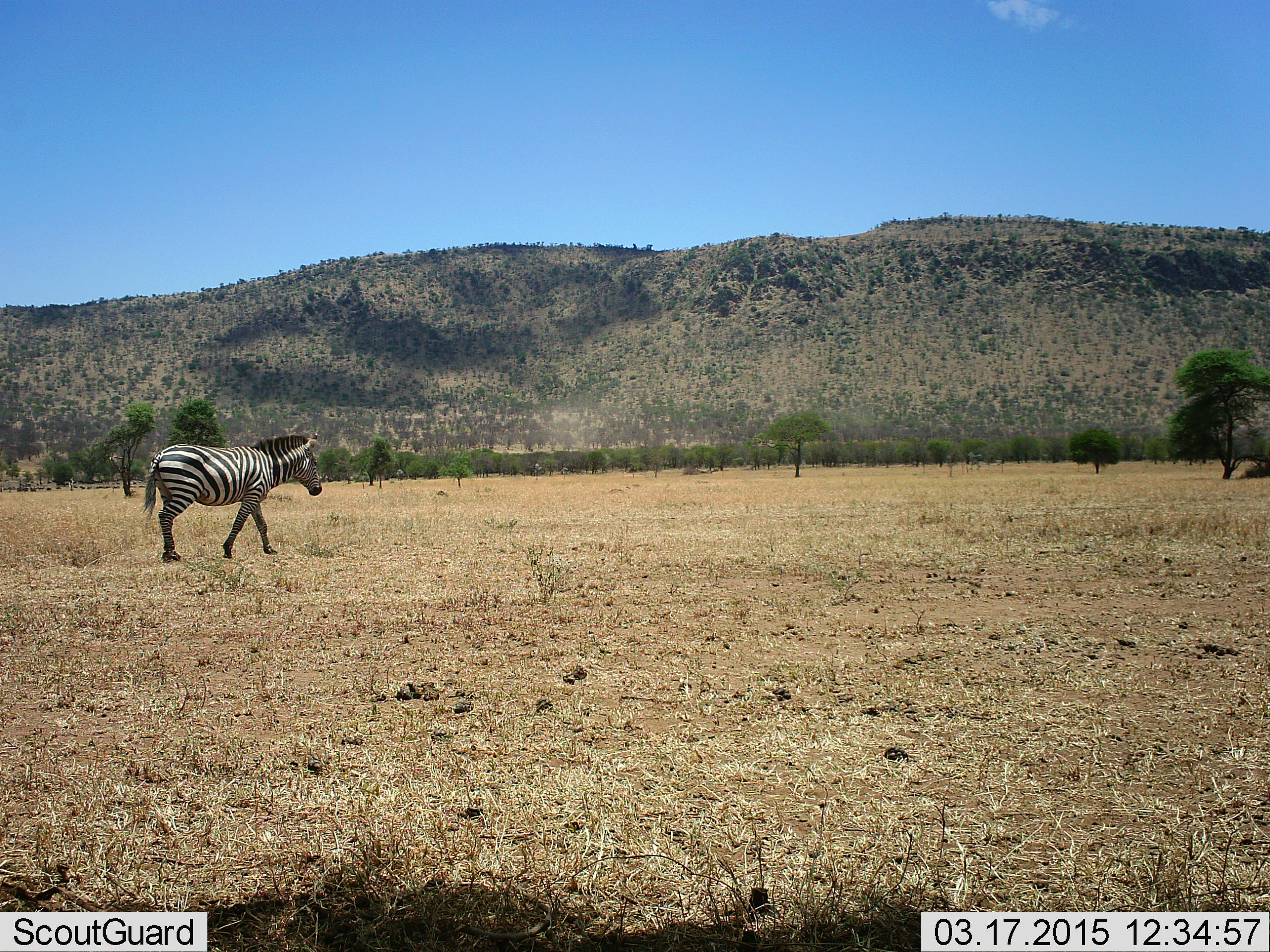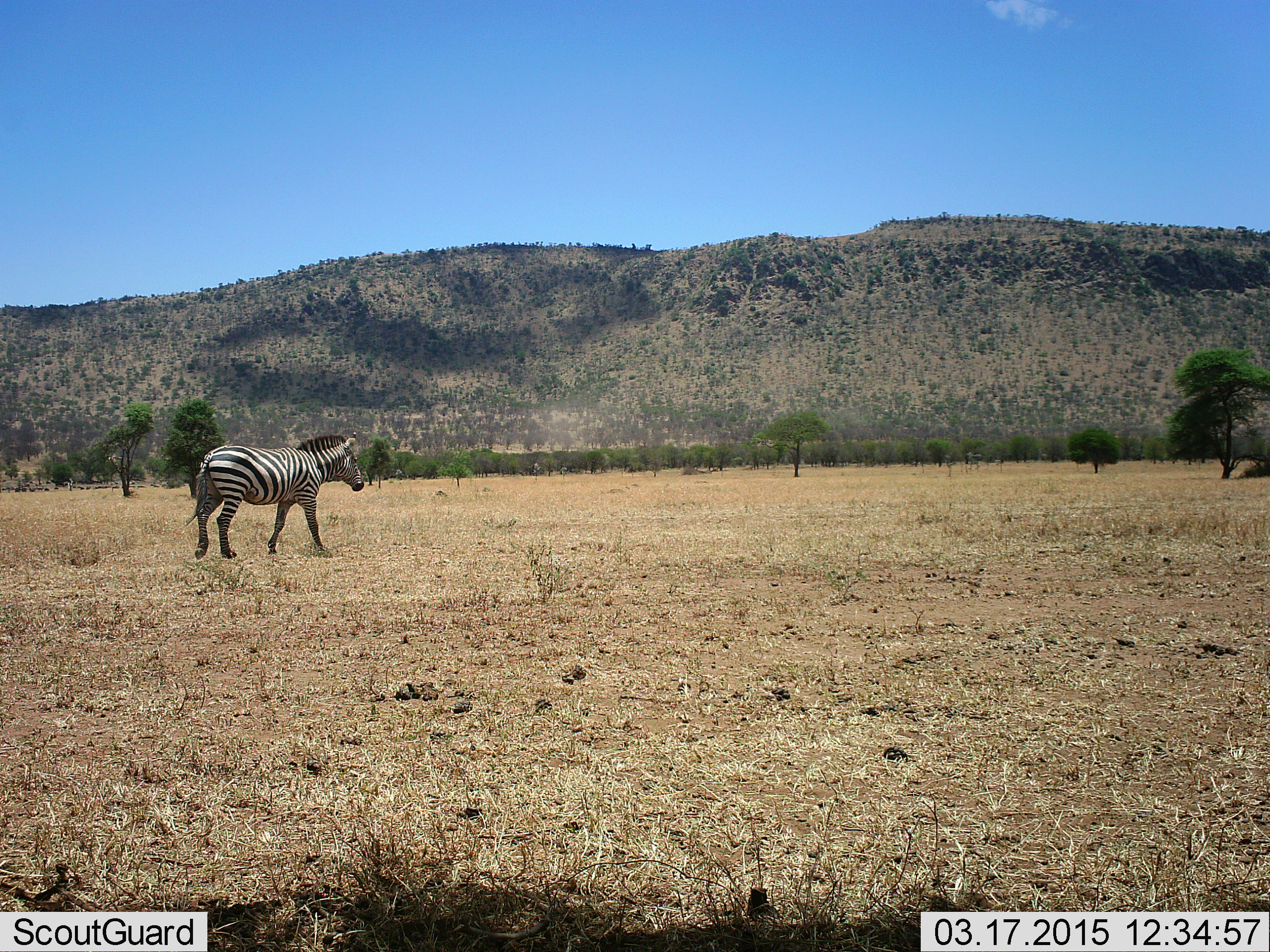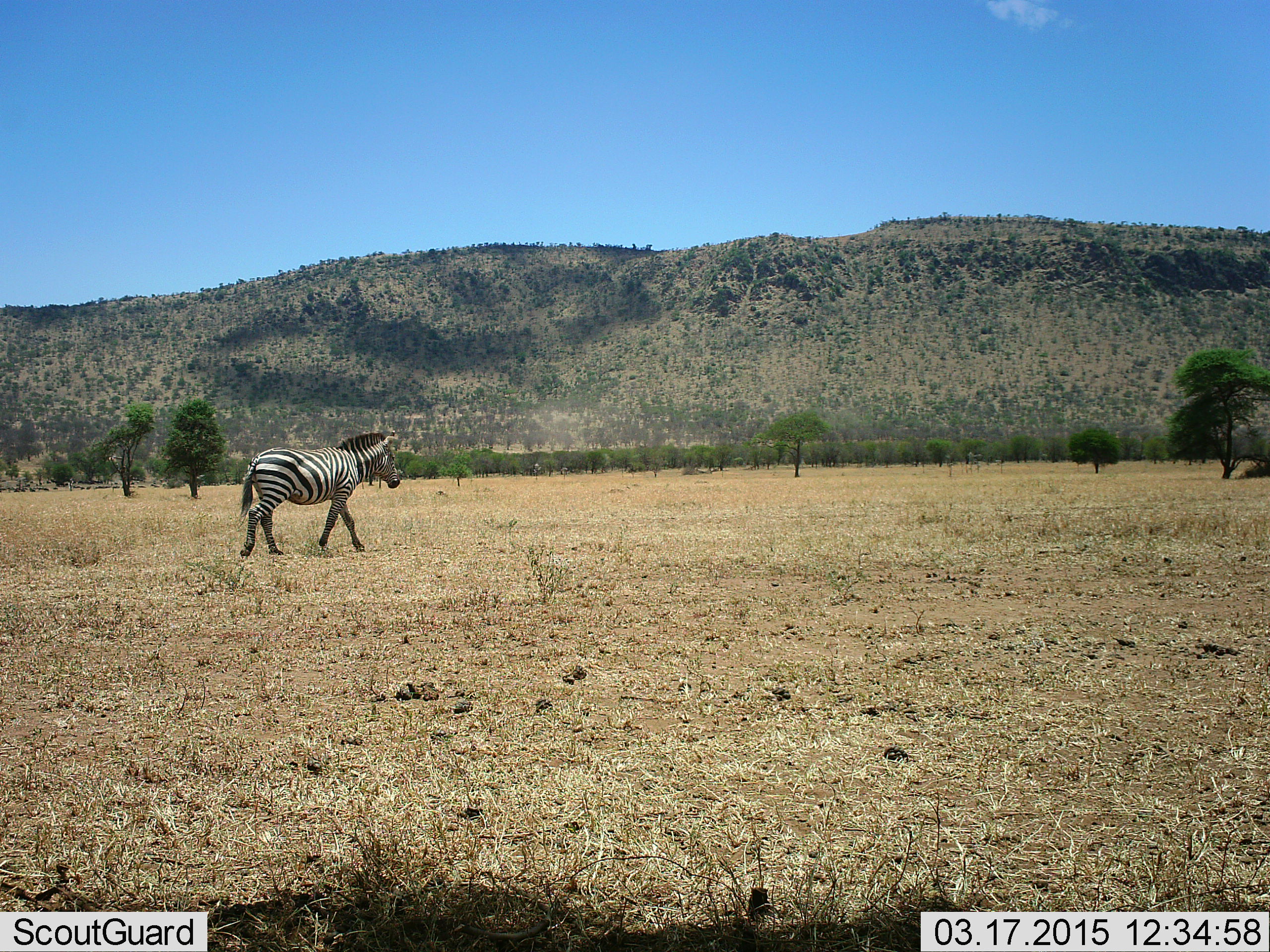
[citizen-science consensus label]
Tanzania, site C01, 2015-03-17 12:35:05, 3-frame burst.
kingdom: Animalia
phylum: Chordata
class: Mammalia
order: Perissodactyla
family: Equidae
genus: Equus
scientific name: Equus quagga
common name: plains zebra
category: zebra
Zebra (plains zebra) (Equus quagga), count 1. Behavior (volunteer vote fractions): standing 0%, resting 0%, moving 100%, interacting 0%. Young present (vote fraction): 0%. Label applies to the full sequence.